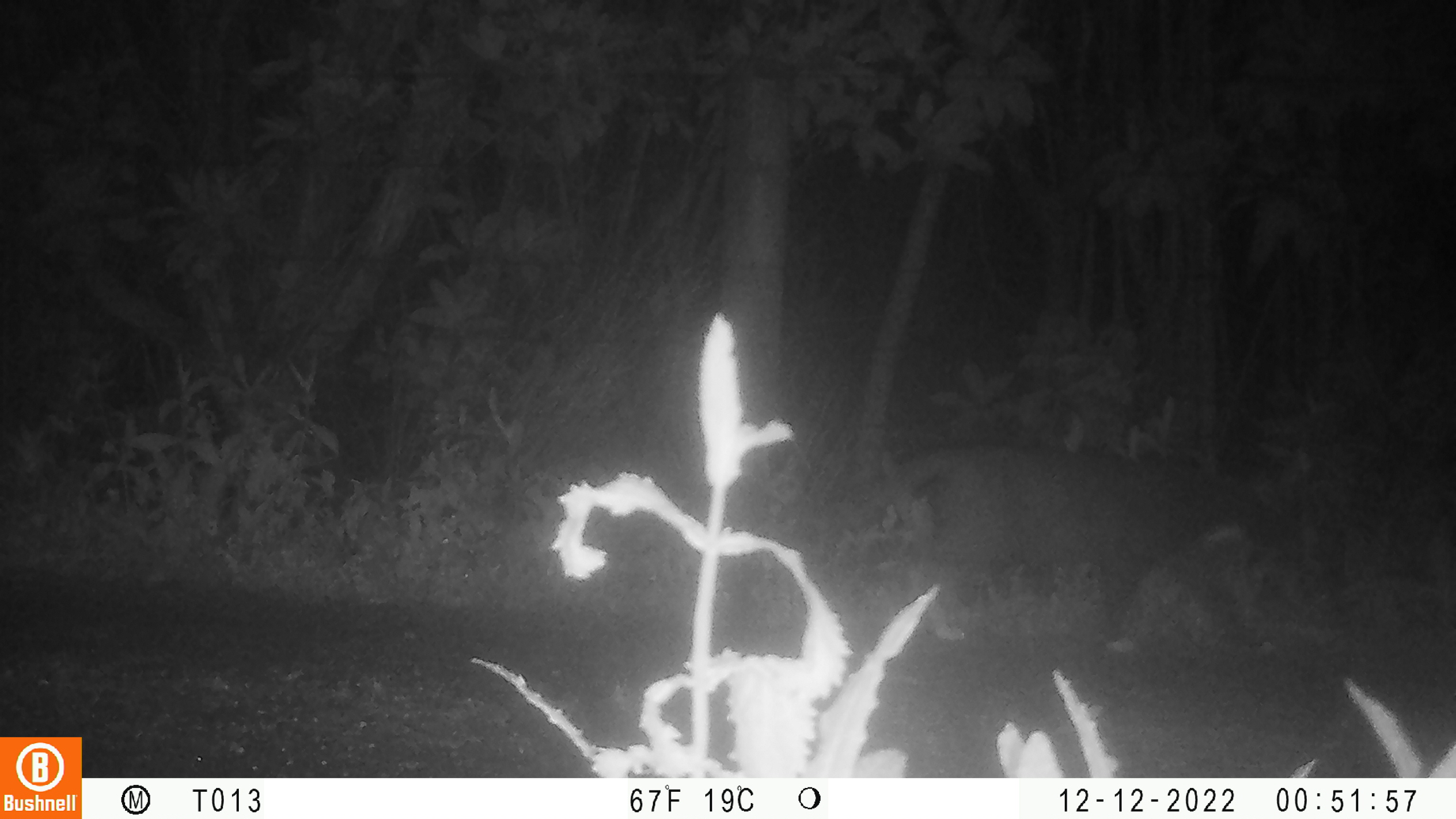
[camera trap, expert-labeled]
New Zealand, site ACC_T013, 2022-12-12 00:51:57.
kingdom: Animalia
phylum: Chordata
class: Mammalia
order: Carnivora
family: Felidae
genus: Felis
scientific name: Felis catus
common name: domestic cat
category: cat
Cat (domestic cat) (Felis catus).